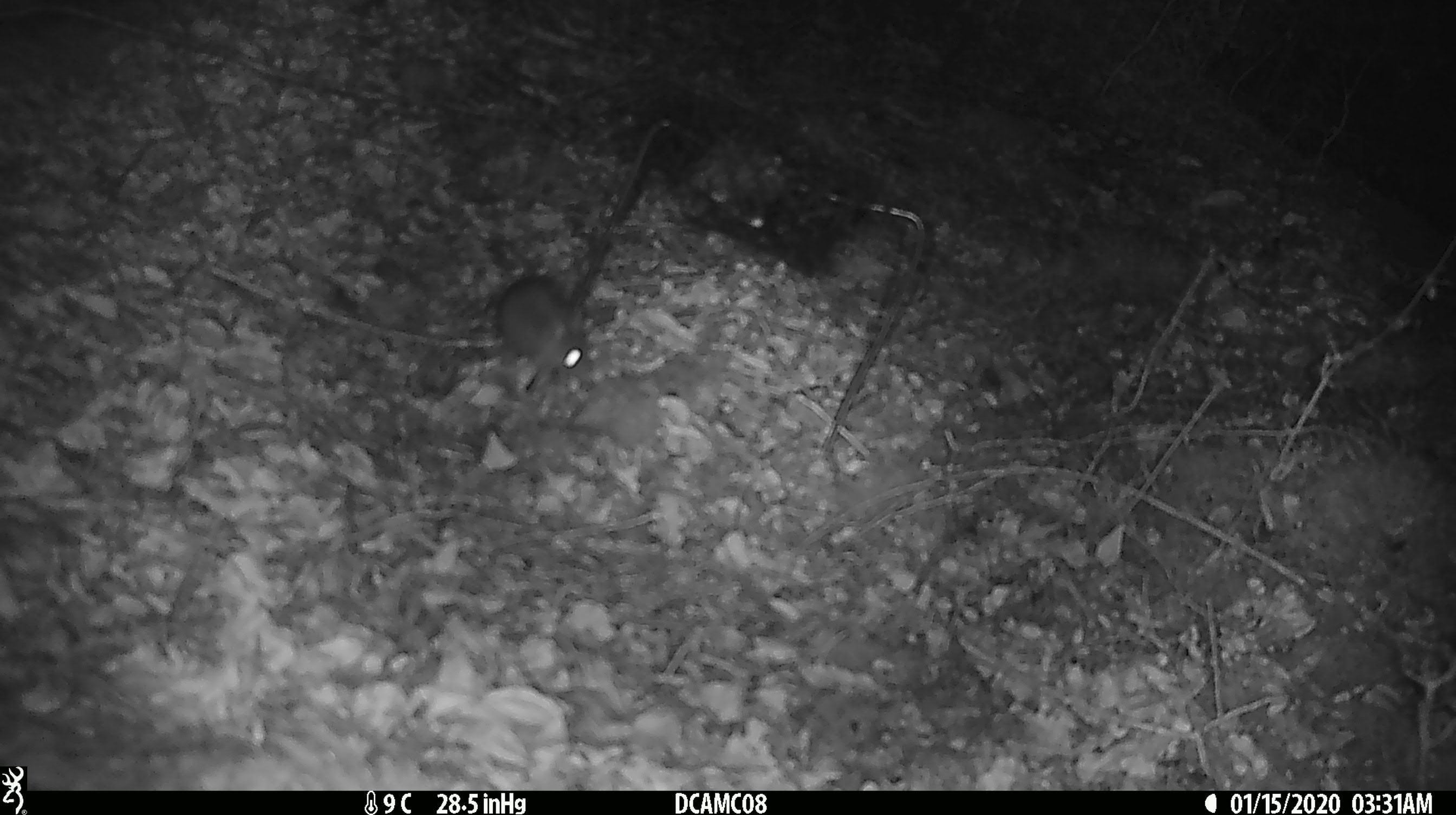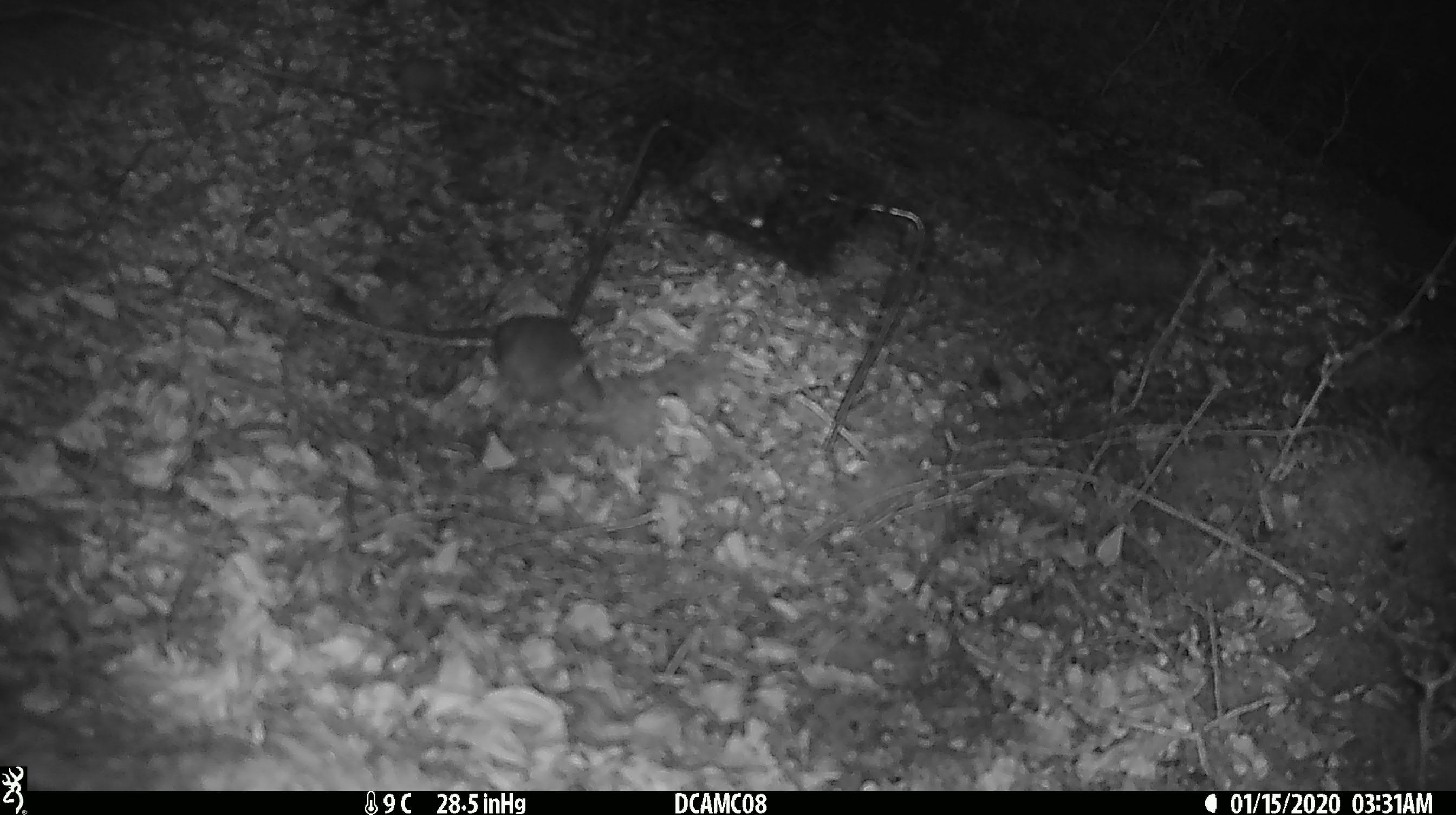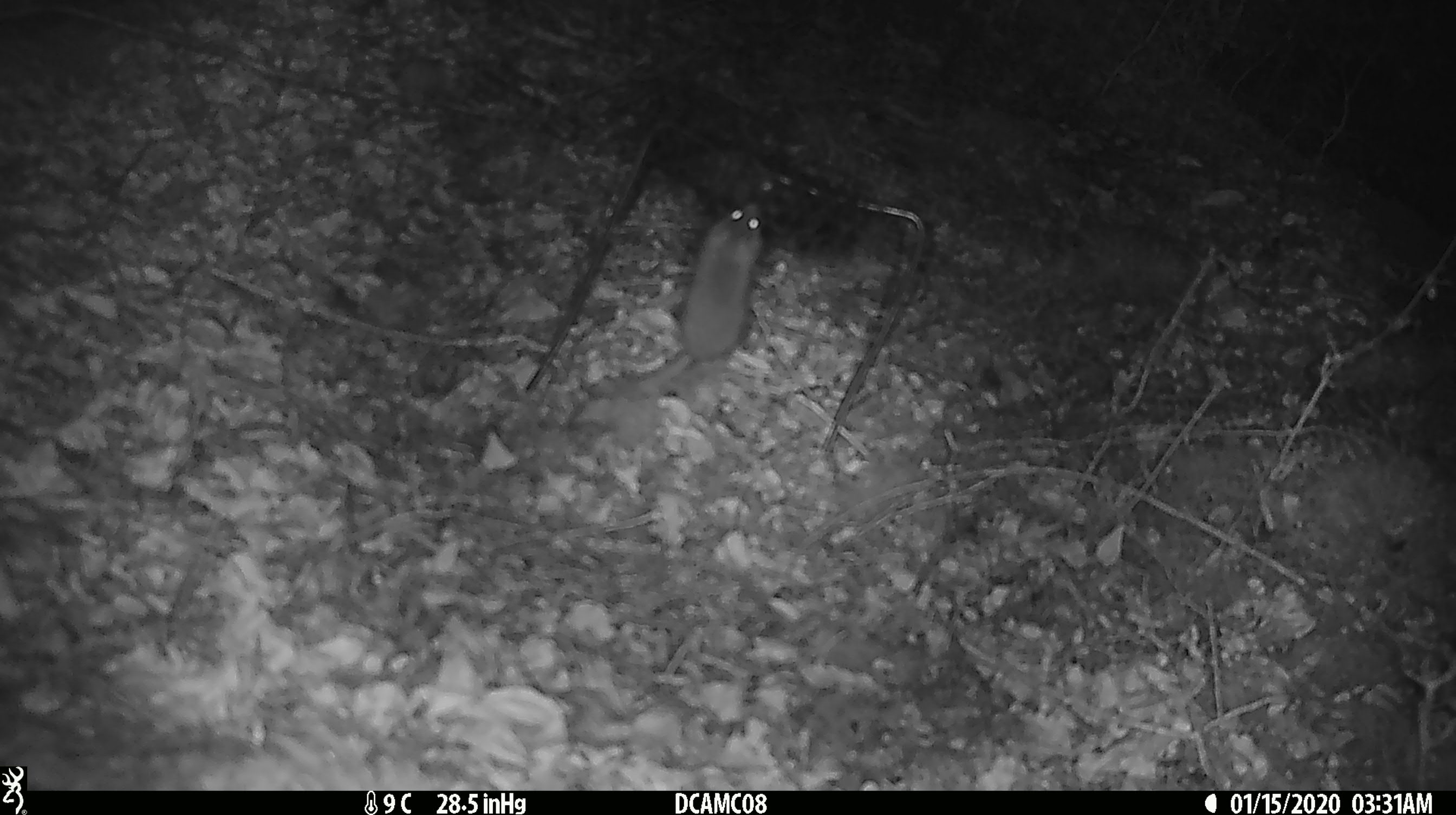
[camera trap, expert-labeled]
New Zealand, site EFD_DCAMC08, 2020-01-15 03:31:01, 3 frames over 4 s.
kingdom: Animalia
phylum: Chordata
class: Mammalia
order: Rodentia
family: Muridae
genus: Mus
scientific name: Mus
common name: mouse